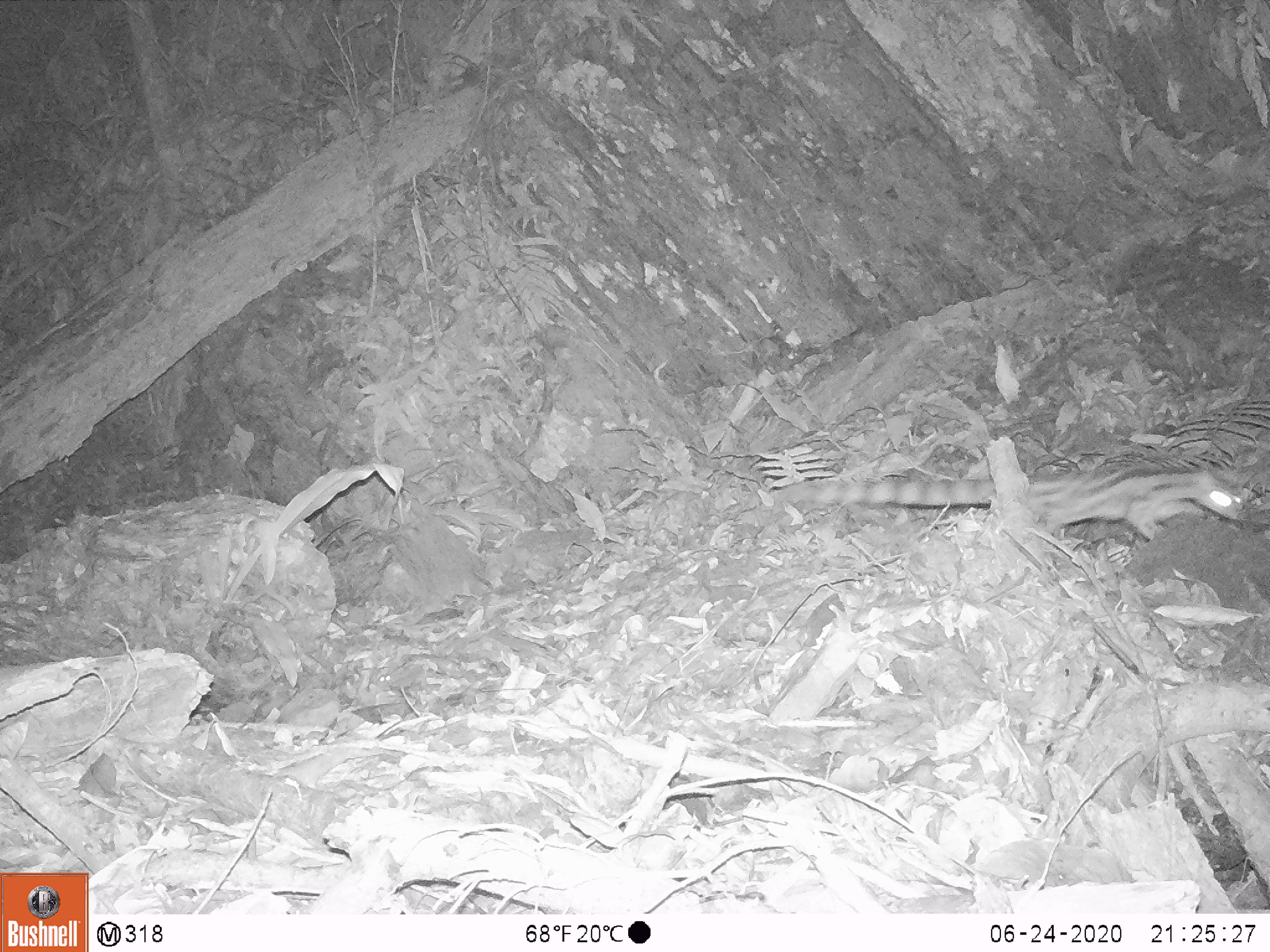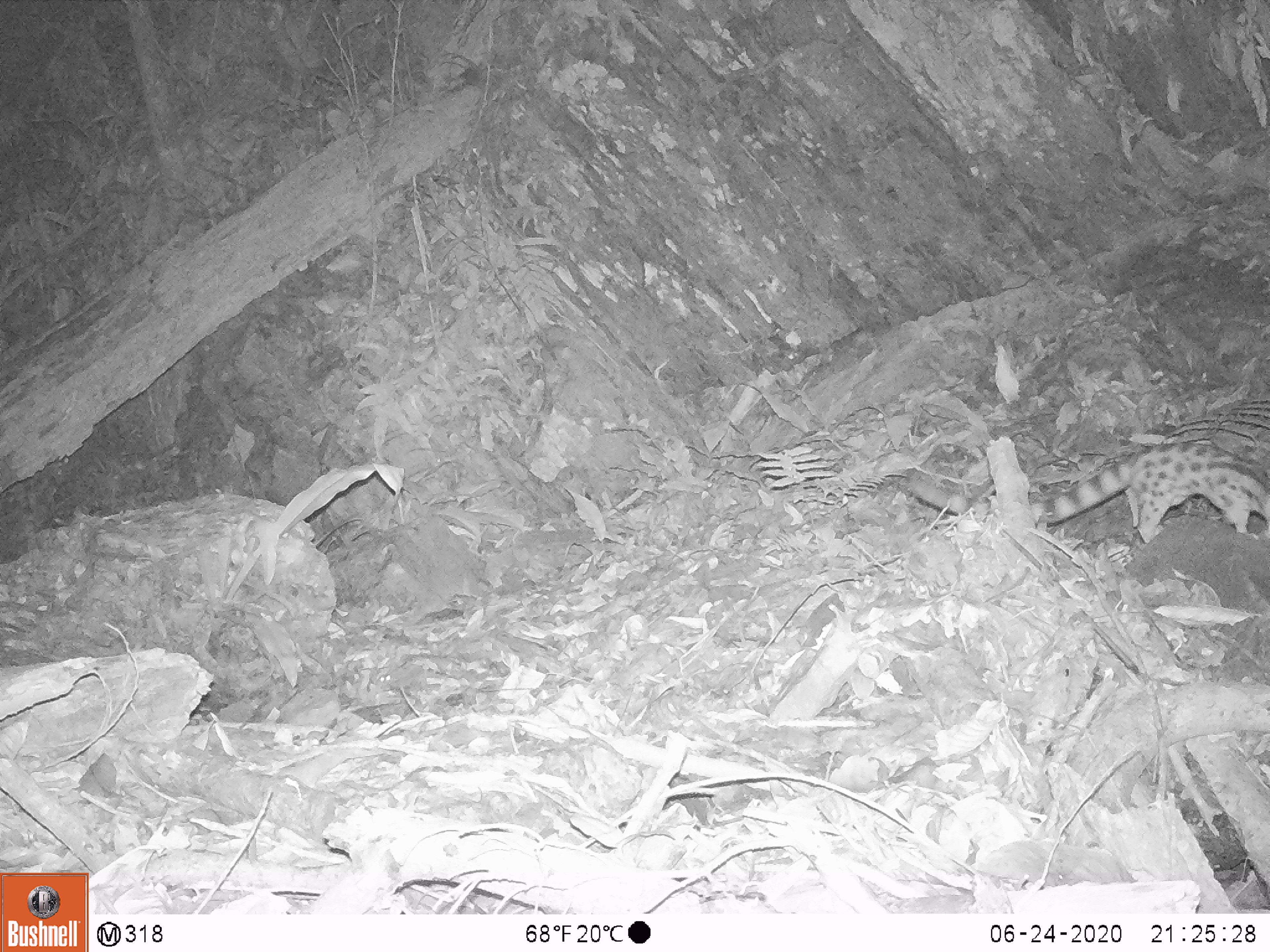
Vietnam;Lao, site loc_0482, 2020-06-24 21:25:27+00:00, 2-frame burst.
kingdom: Animalia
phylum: Chordata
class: Mammalia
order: Carnivora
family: Prionodontidae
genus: Prionodon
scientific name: Prionodon pardicolor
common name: spotted linsang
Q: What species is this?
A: Spotted linsang (Prionodon pardicolor).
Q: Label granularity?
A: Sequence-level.